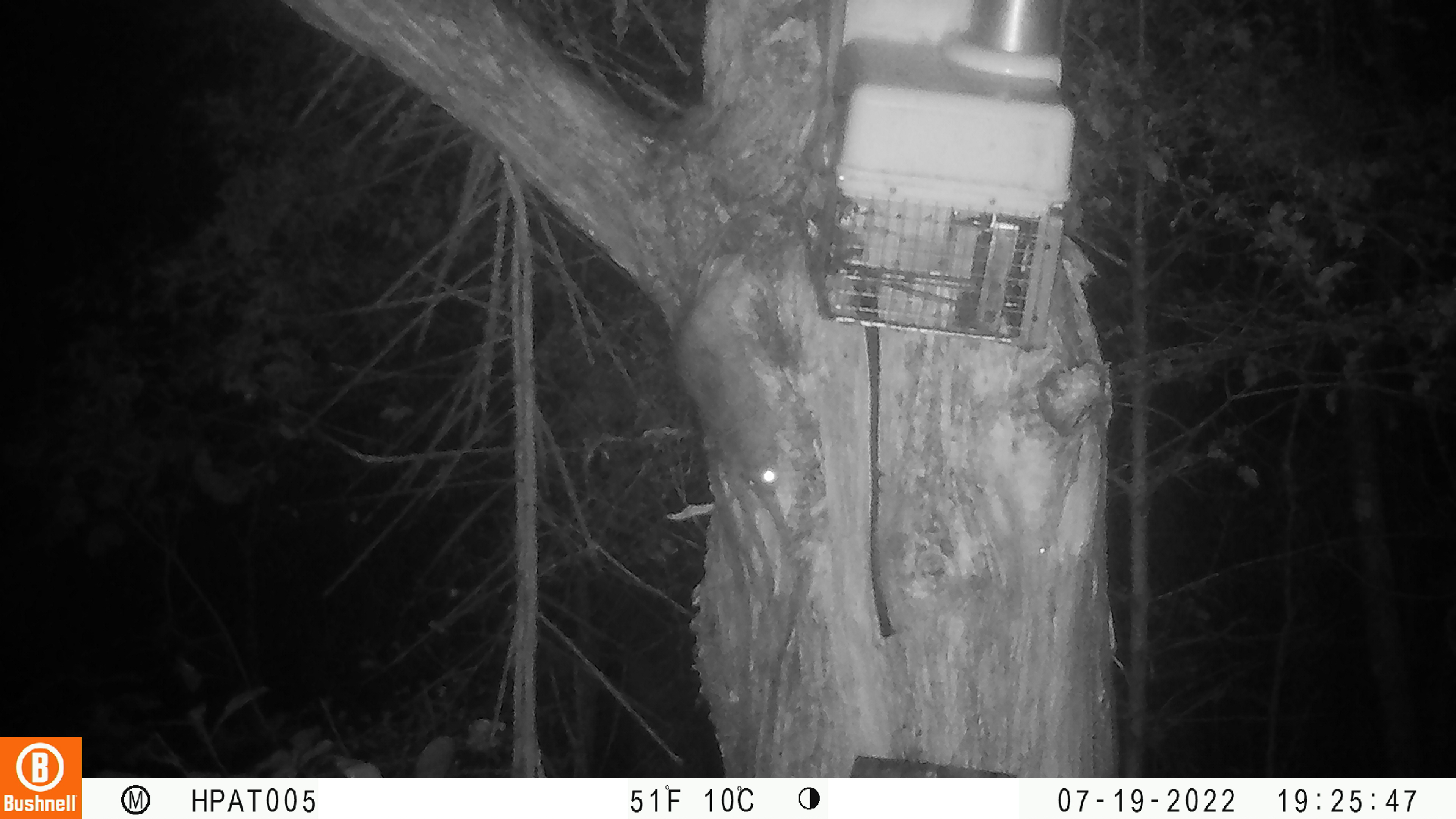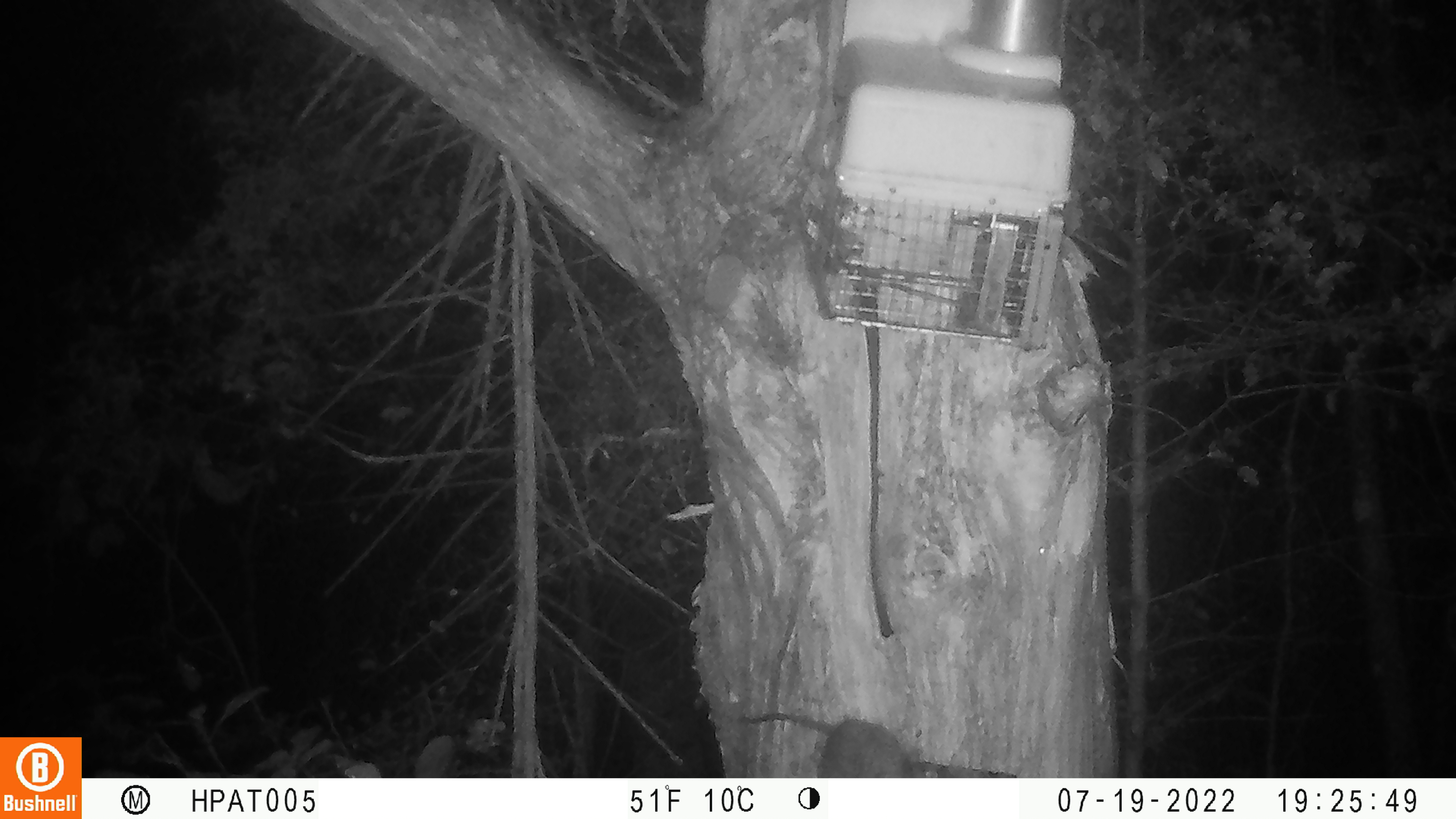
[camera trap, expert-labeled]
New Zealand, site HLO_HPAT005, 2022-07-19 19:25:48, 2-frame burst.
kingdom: Animalia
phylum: Chordata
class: Mammalia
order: Rodentia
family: Muridae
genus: Rattus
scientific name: Rattus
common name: rat